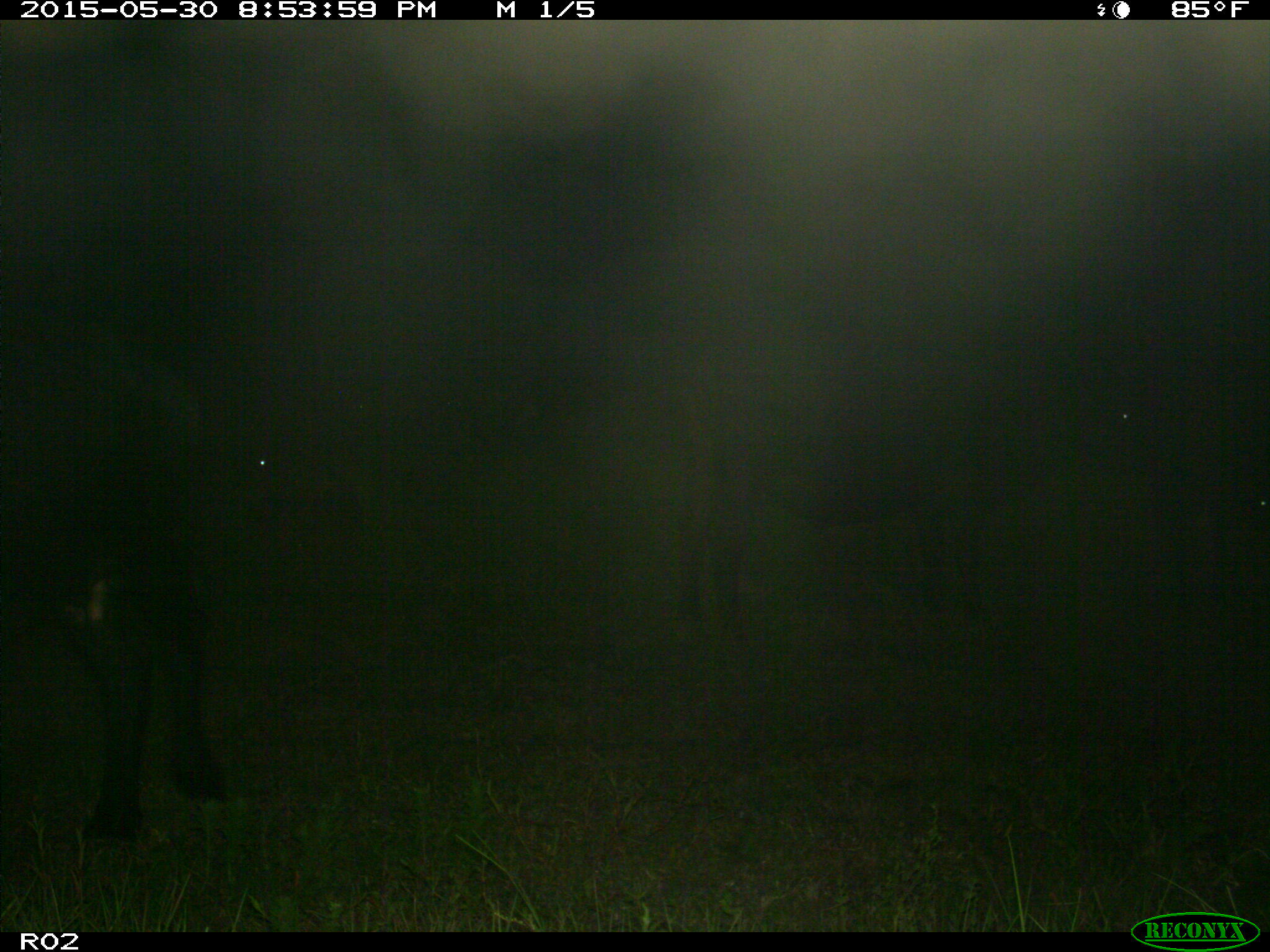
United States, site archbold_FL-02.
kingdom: Animalia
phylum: Chordata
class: Mammalia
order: Artiodactyla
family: Bovidae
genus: Bos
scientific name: Bos taurus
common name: domestic cow